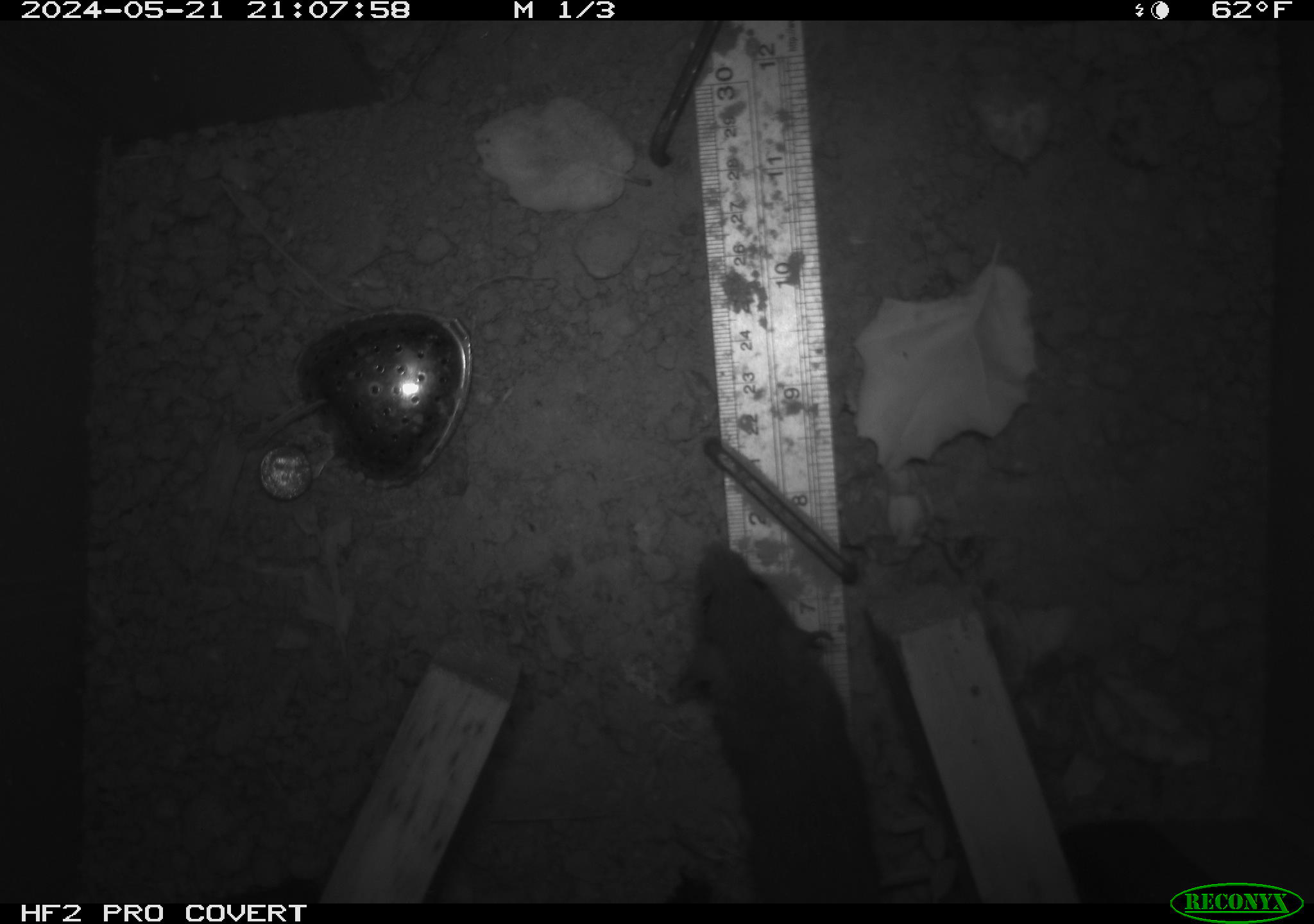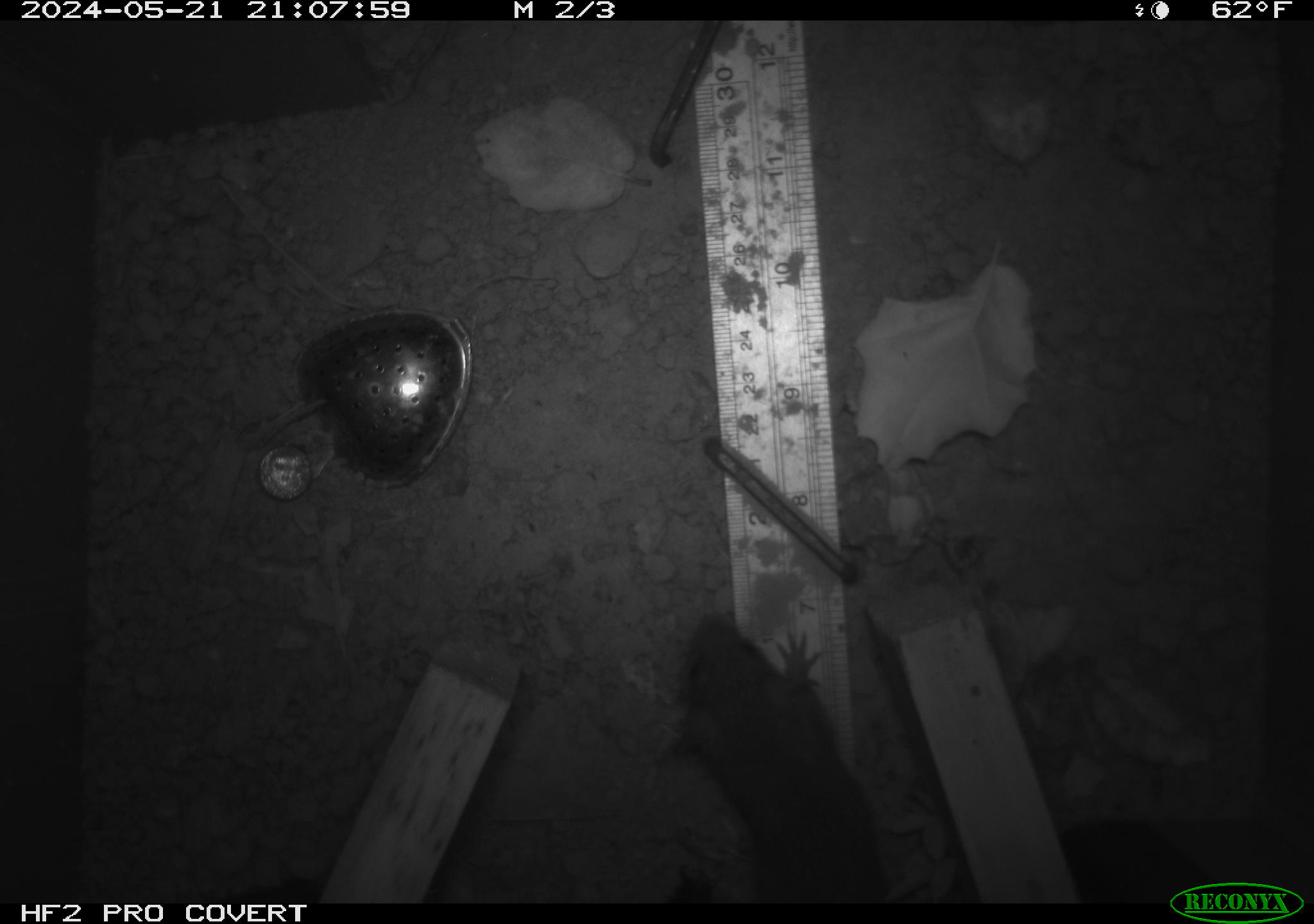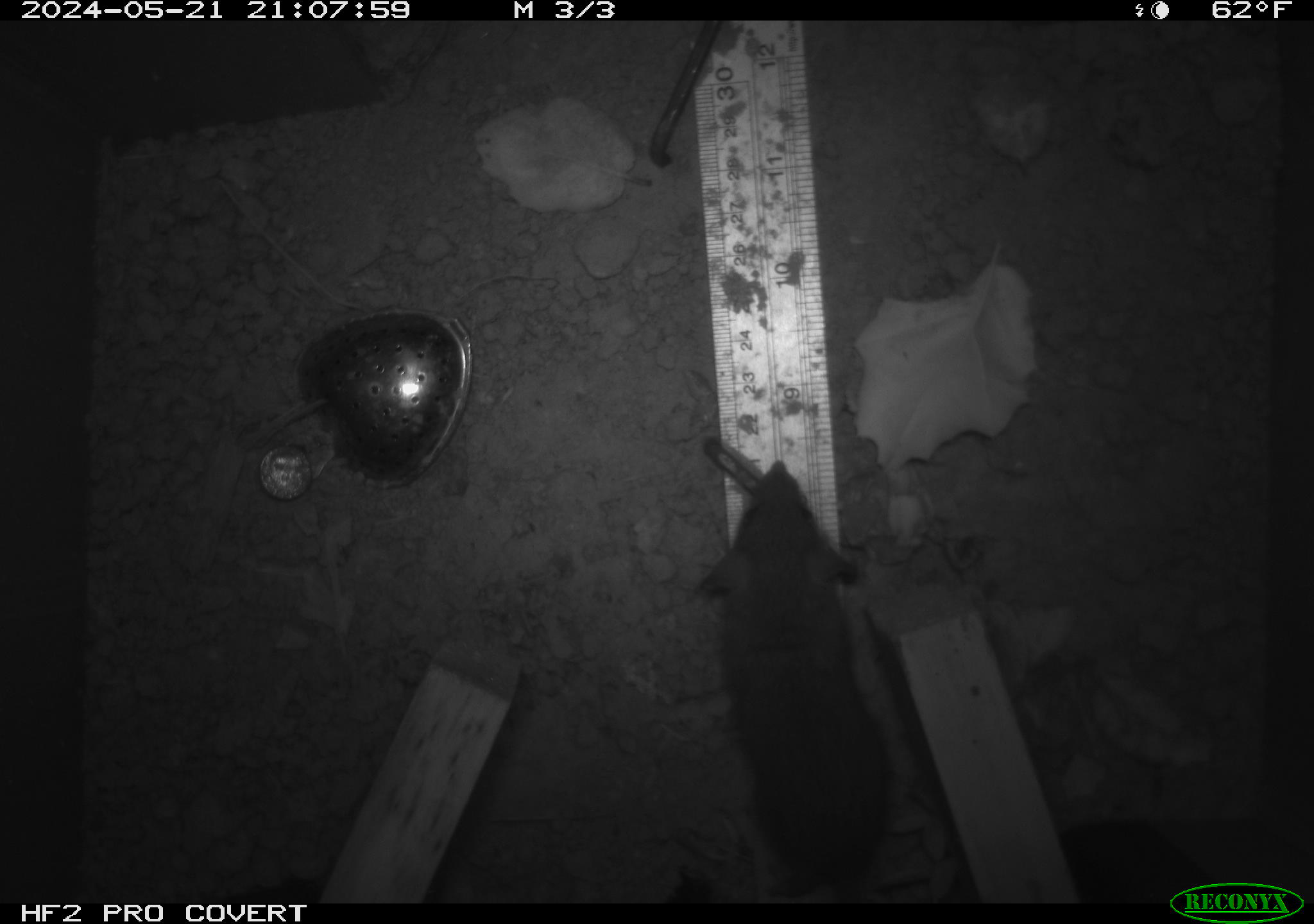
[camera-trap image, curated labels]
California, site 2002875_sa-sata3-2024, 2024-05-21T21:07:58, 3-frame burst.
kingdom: Animalia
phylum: Chordata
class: Mammalia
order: Rodentia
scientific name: Rodentia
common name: rodent